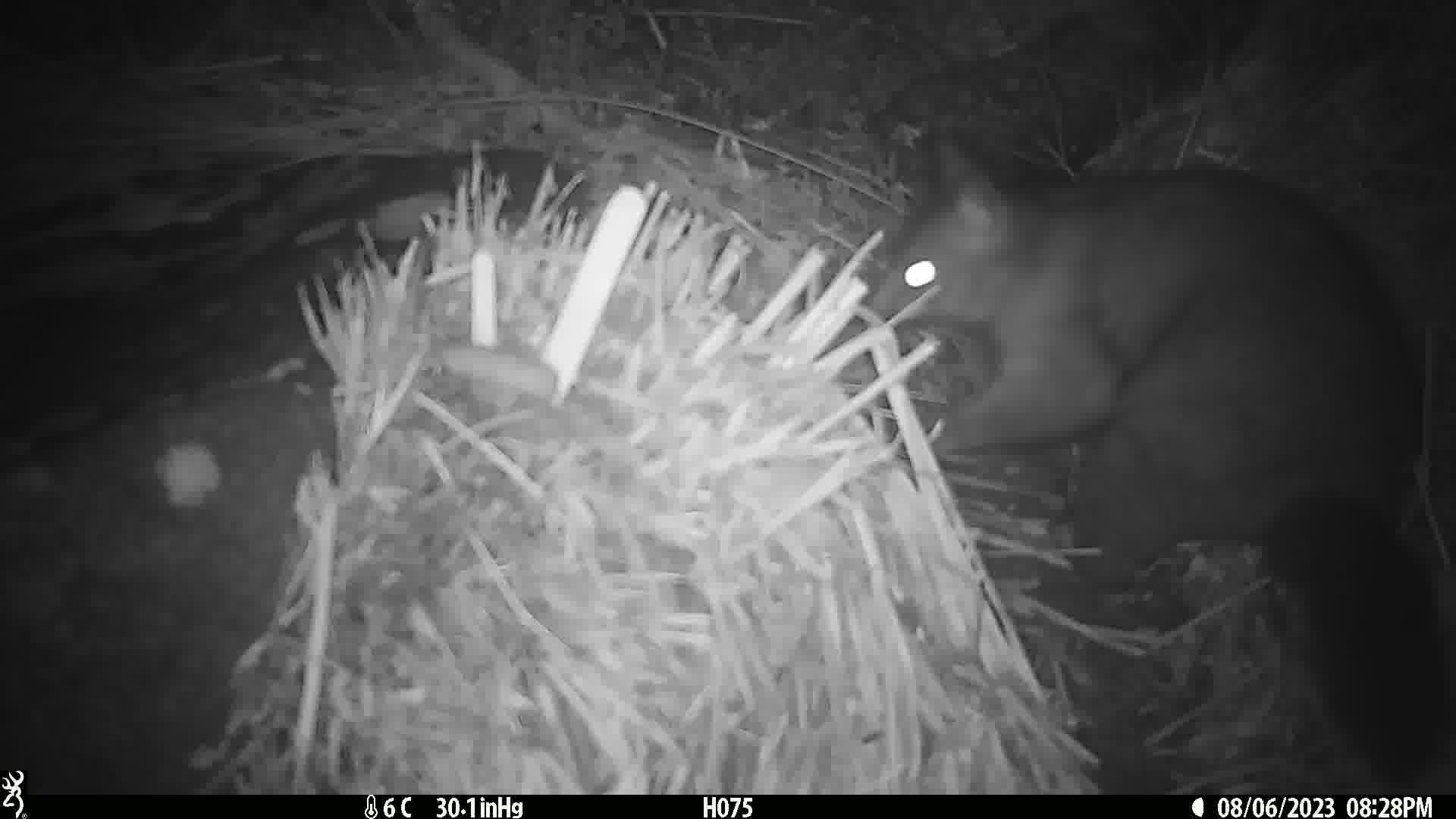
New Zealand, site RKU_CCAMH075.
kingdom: Animalia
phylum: Chordata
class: Mammalia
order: Diprotodontia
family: Phalangeridae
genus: Trichosurus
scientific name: Trichosurus vulpecula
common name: common brushtail possum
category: possum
Possum (common brushtail possum) (Trichosurus vulpecula).